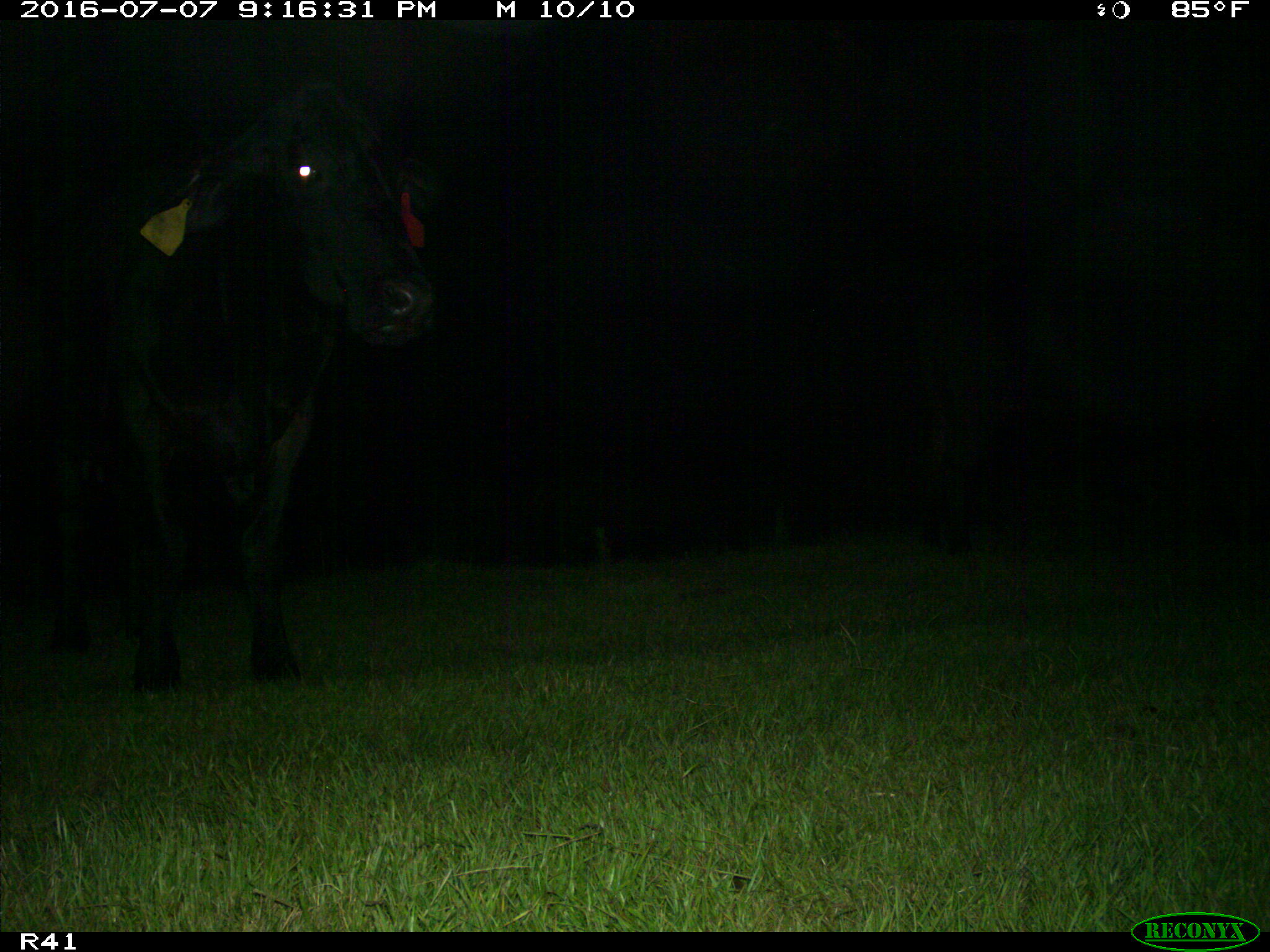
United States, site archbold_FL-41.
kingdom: Animalia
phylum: Chordata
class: Mammalia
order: Artiodactyla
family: Bovidae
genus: Bos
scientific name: Bos taurus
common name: domestic cow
Bos taurus (domestic cow).